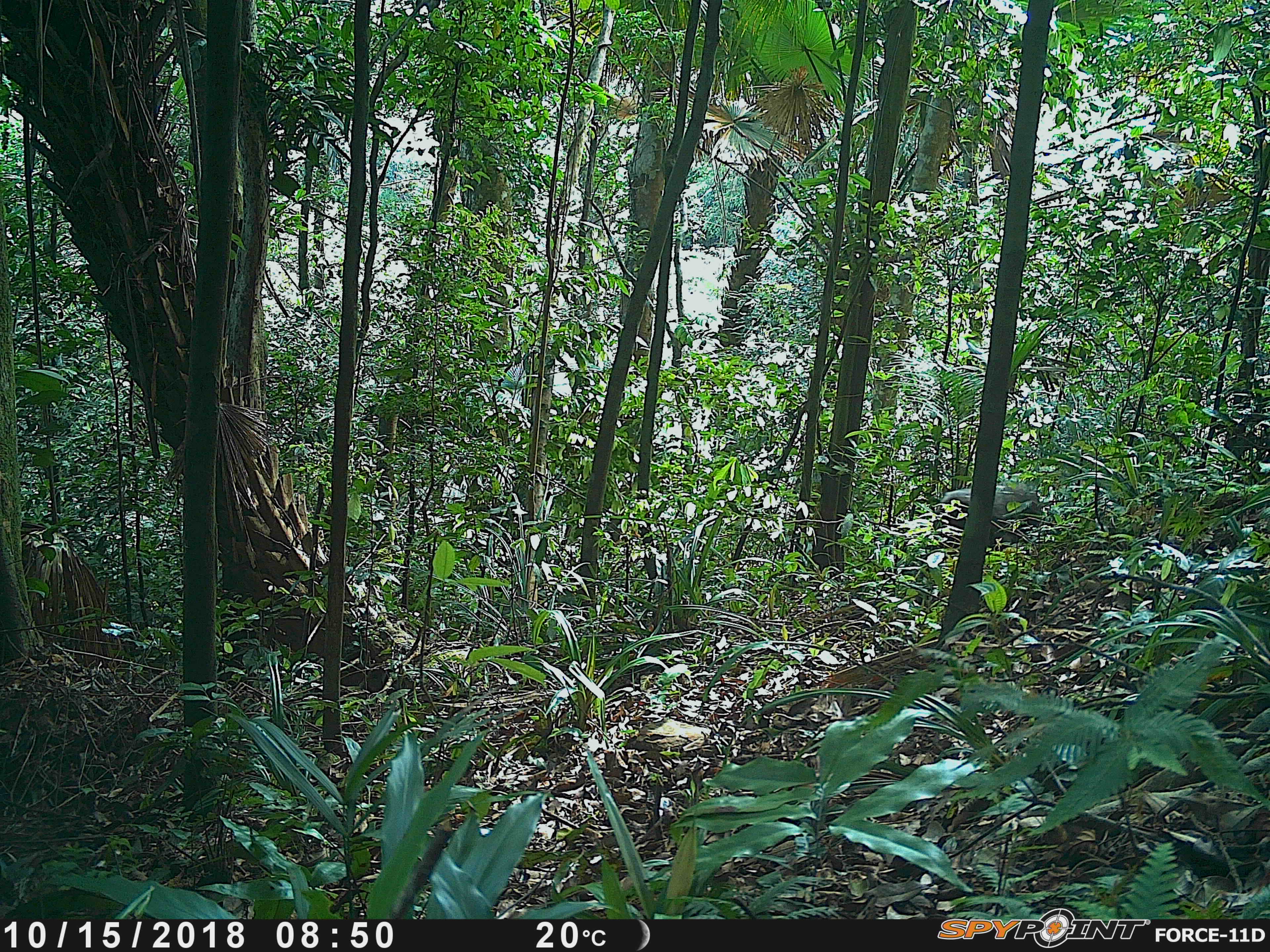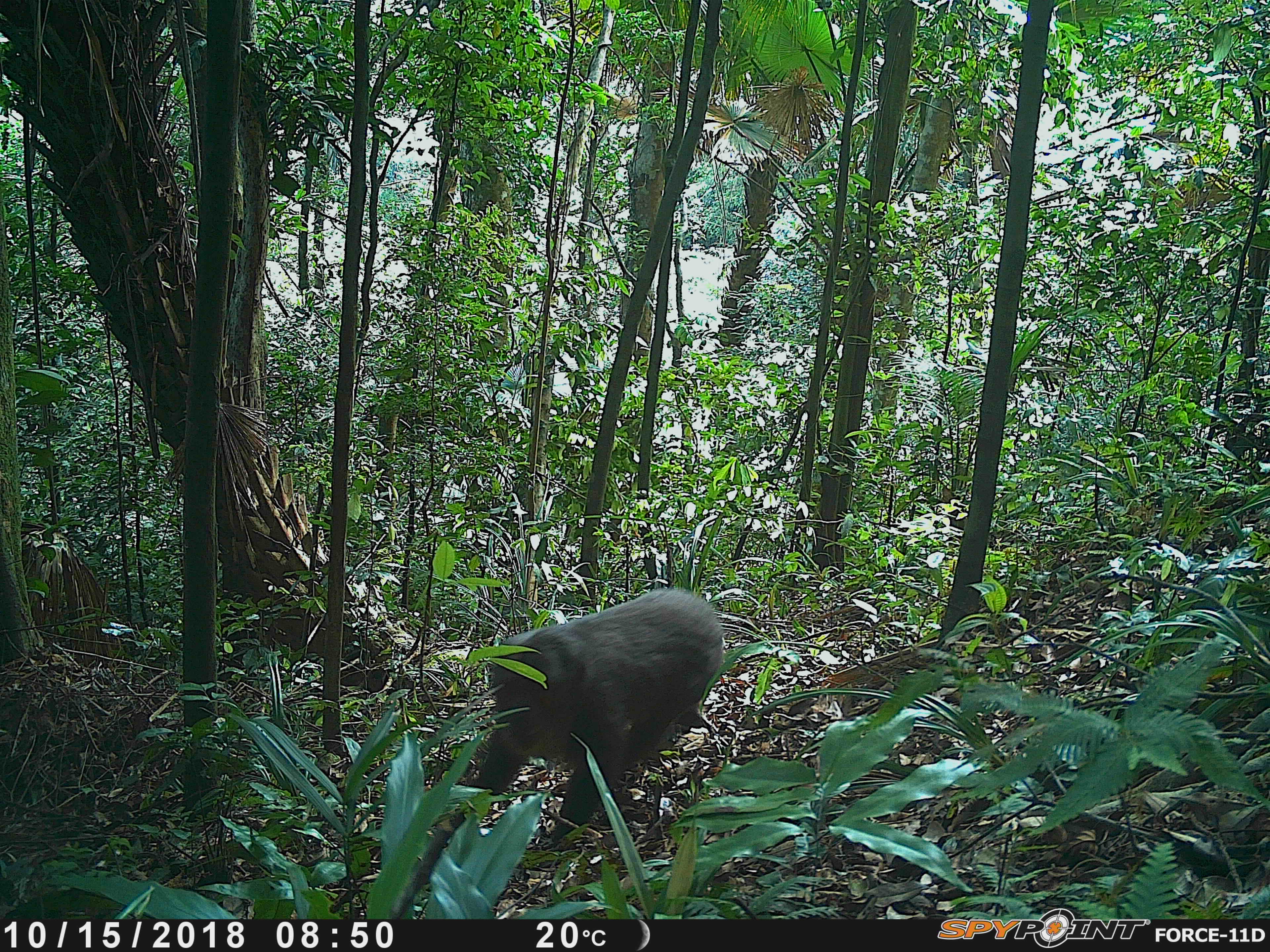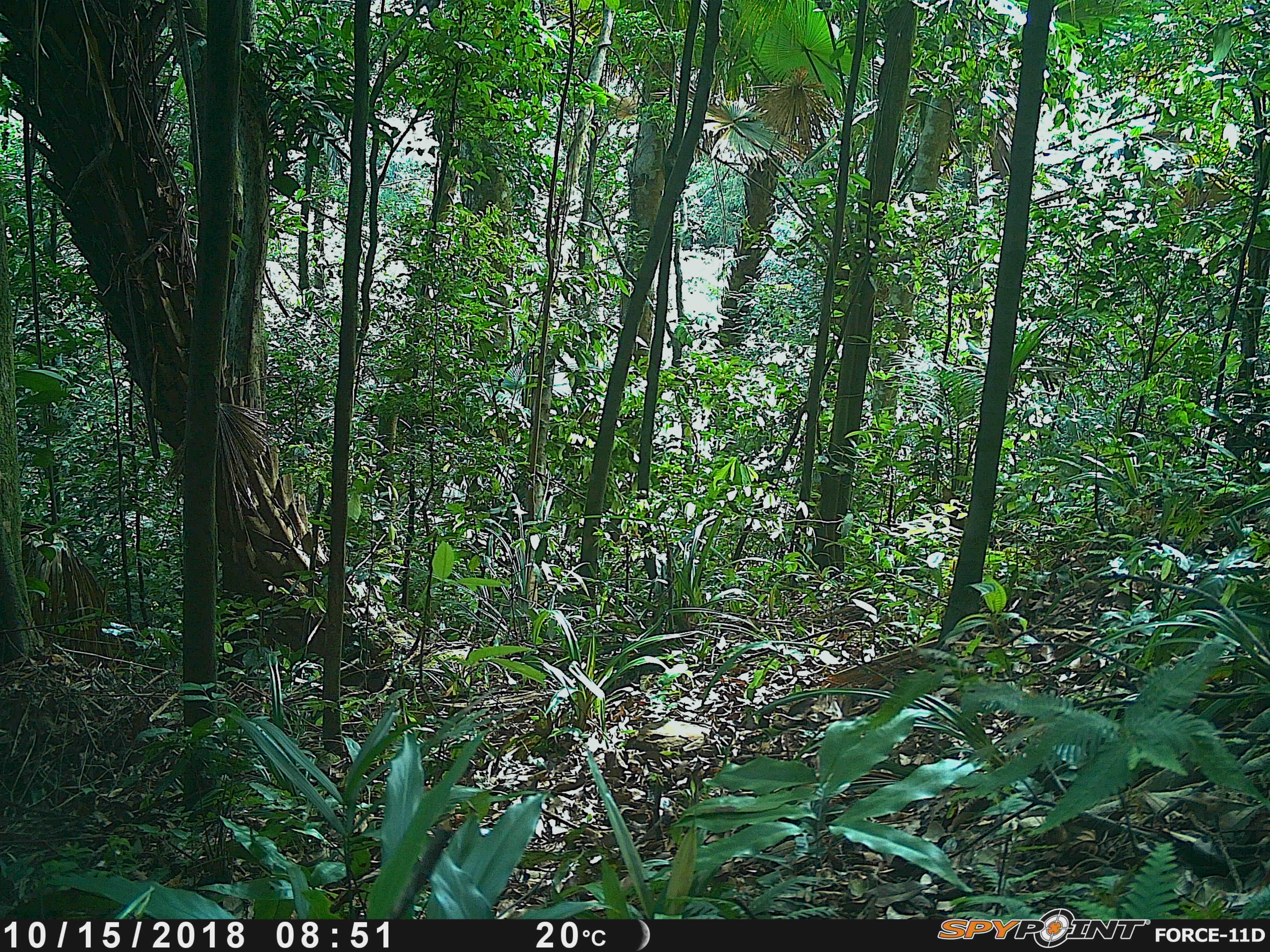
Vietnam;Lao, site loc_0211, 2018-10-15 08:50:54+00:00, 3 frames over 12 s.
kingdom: Animalia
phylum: Chordata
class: Mammalia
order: Primates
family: Cercopithecidae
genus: Macaca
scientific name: Macaca arctoides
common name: stump-tailed macaque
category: stump tailed macaque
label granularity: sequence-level